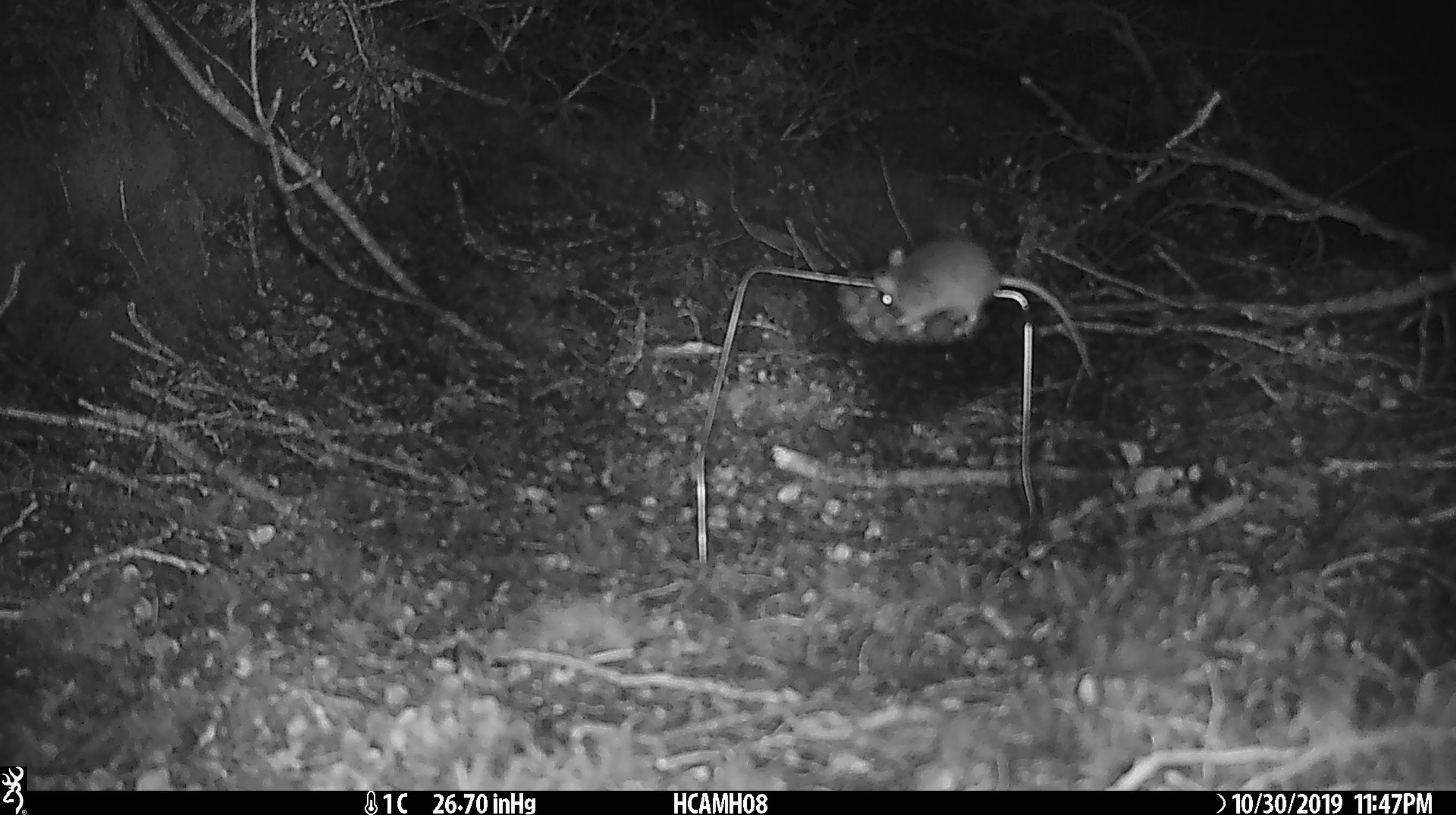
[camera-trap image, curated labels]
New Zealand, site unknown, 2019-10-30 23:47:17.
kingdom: Animalia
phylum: Chordata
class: Mammalia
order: Rodentia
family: Muridae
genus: Mus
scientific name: Mus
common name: mouse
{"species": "mouse (Mus)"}